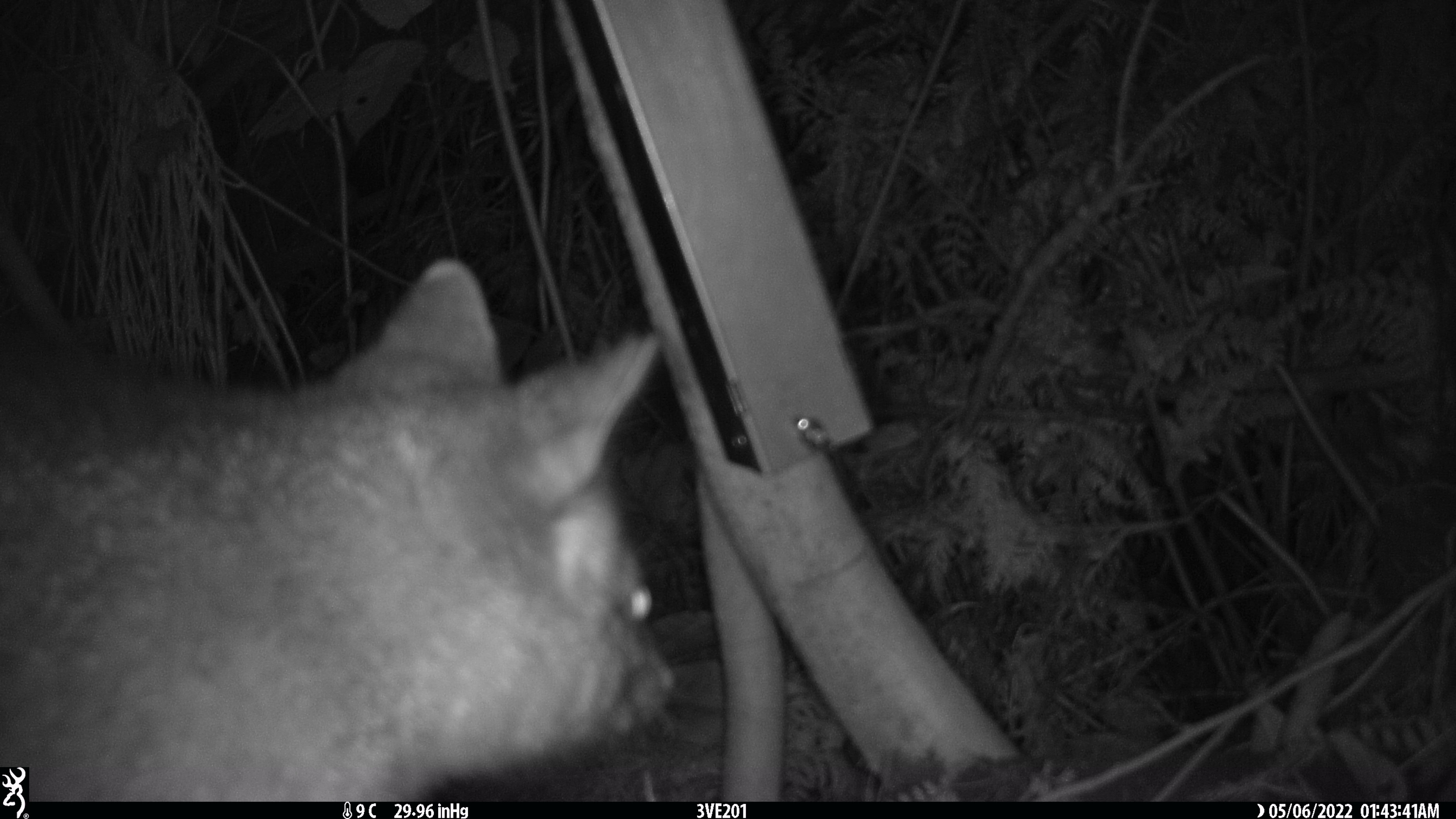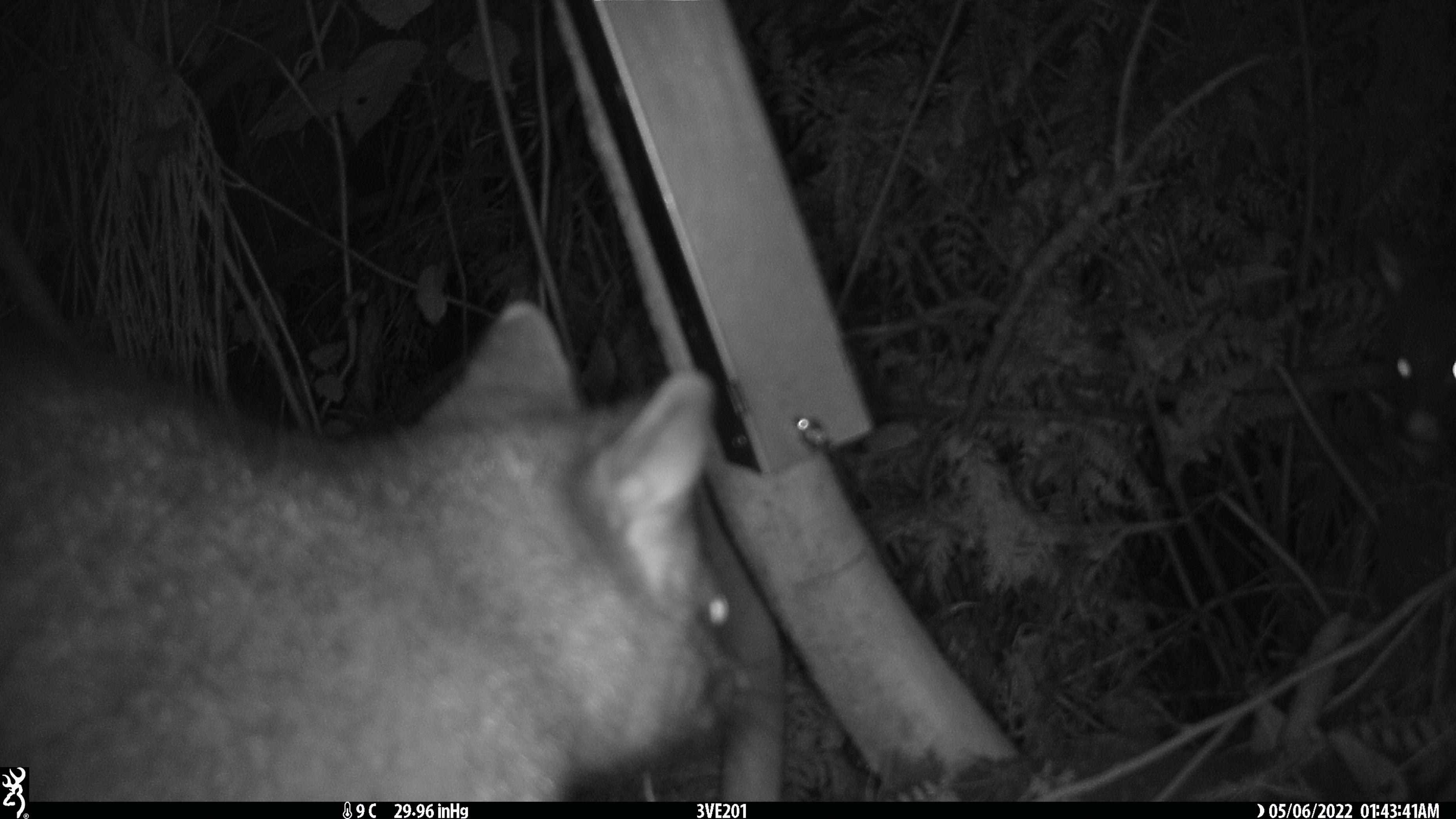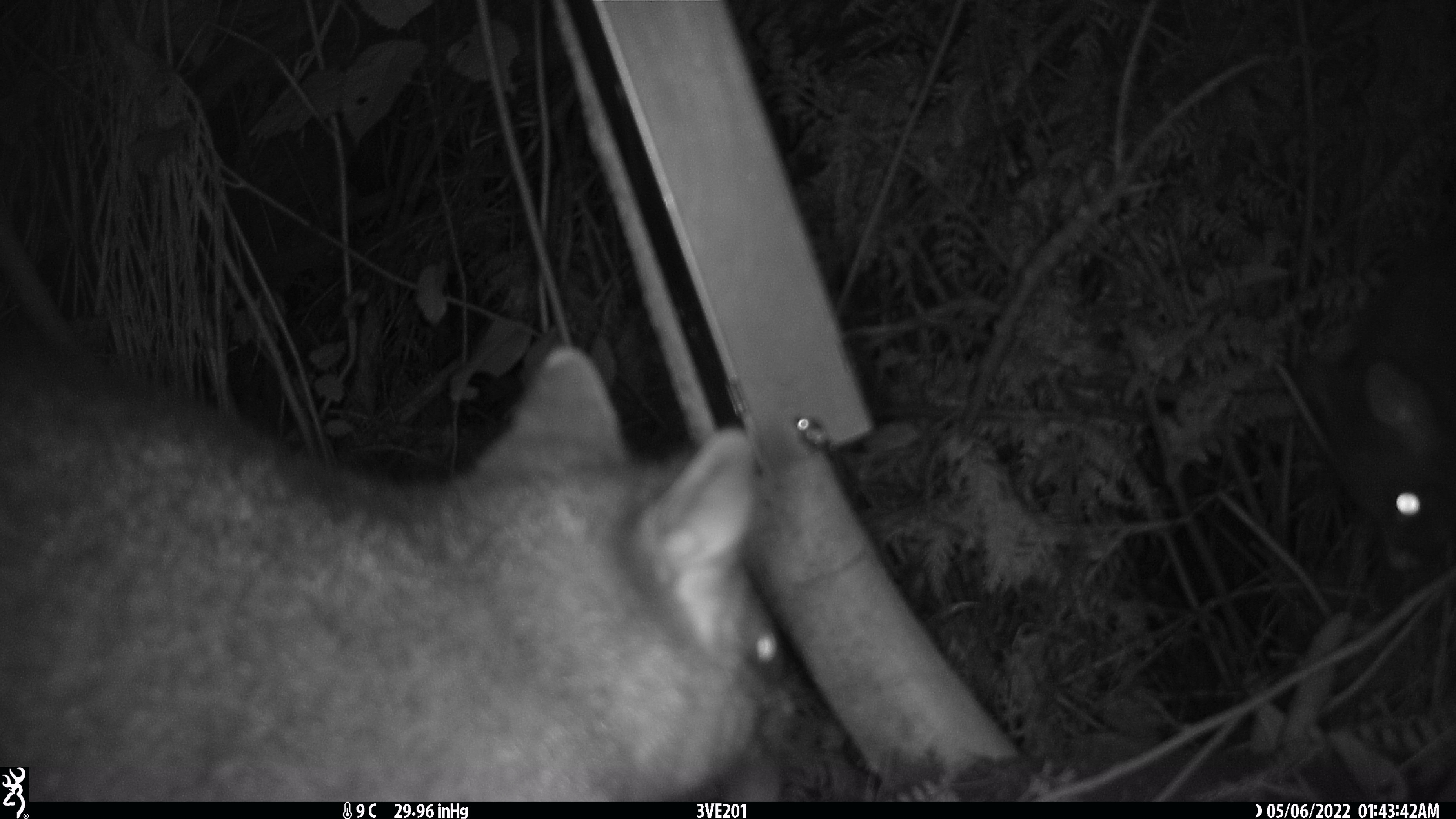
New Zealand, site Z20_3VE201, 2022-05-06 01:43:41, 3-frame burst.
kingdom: Animalia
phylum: Chordata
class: Mammalia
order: Diprotodontia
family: Phalangeridae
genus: Trichosurus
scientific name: Trichosurus vulpecula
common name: common brushtail possum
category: possum